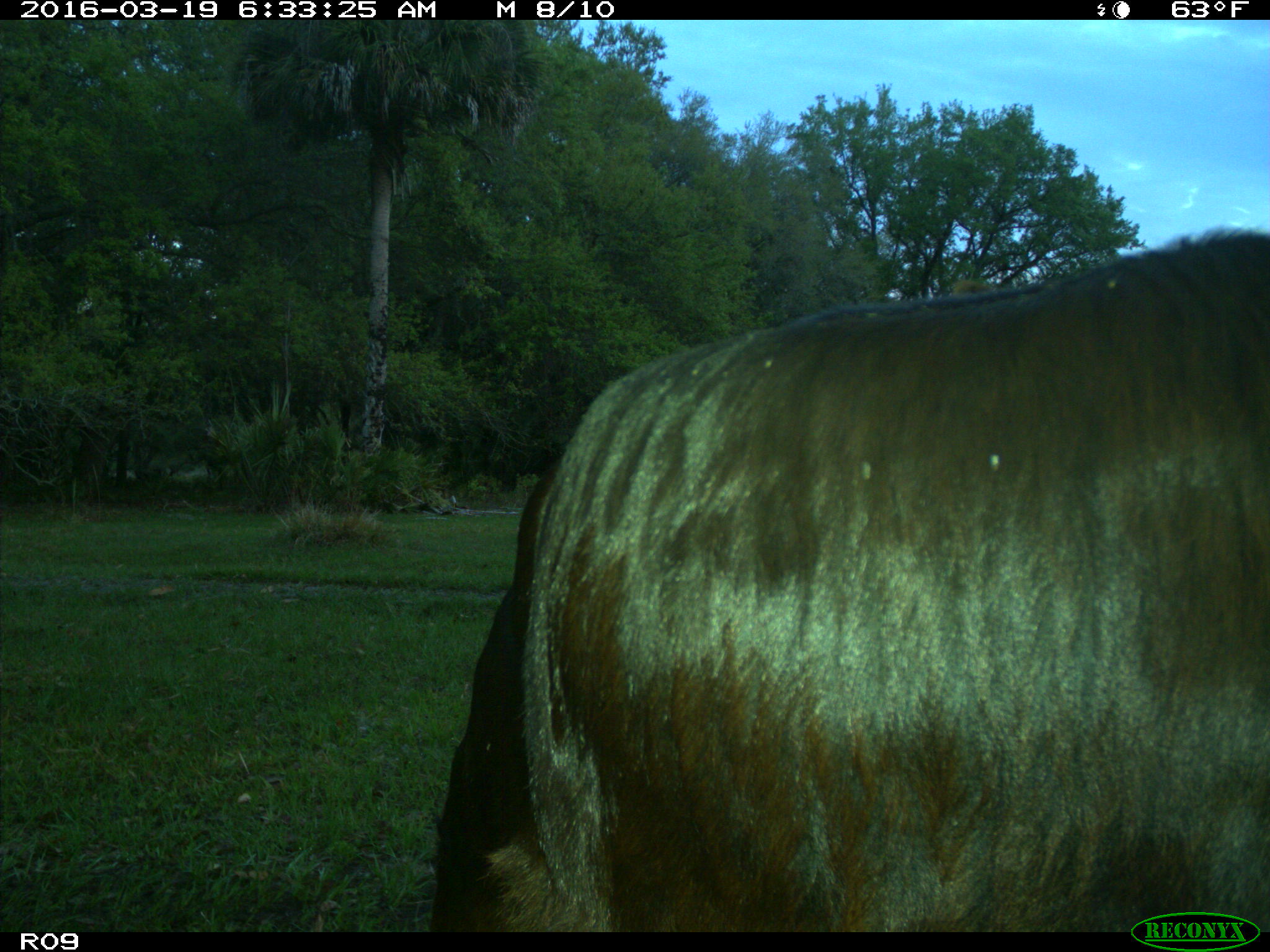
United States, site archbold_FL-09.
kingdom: Animalia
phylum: Chordata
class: Mammalia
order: Artiodactyla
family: Bovidae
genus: Bos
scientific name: Bos taurus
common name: domestic cow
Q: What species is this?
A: Bos taurus (domestic cow).